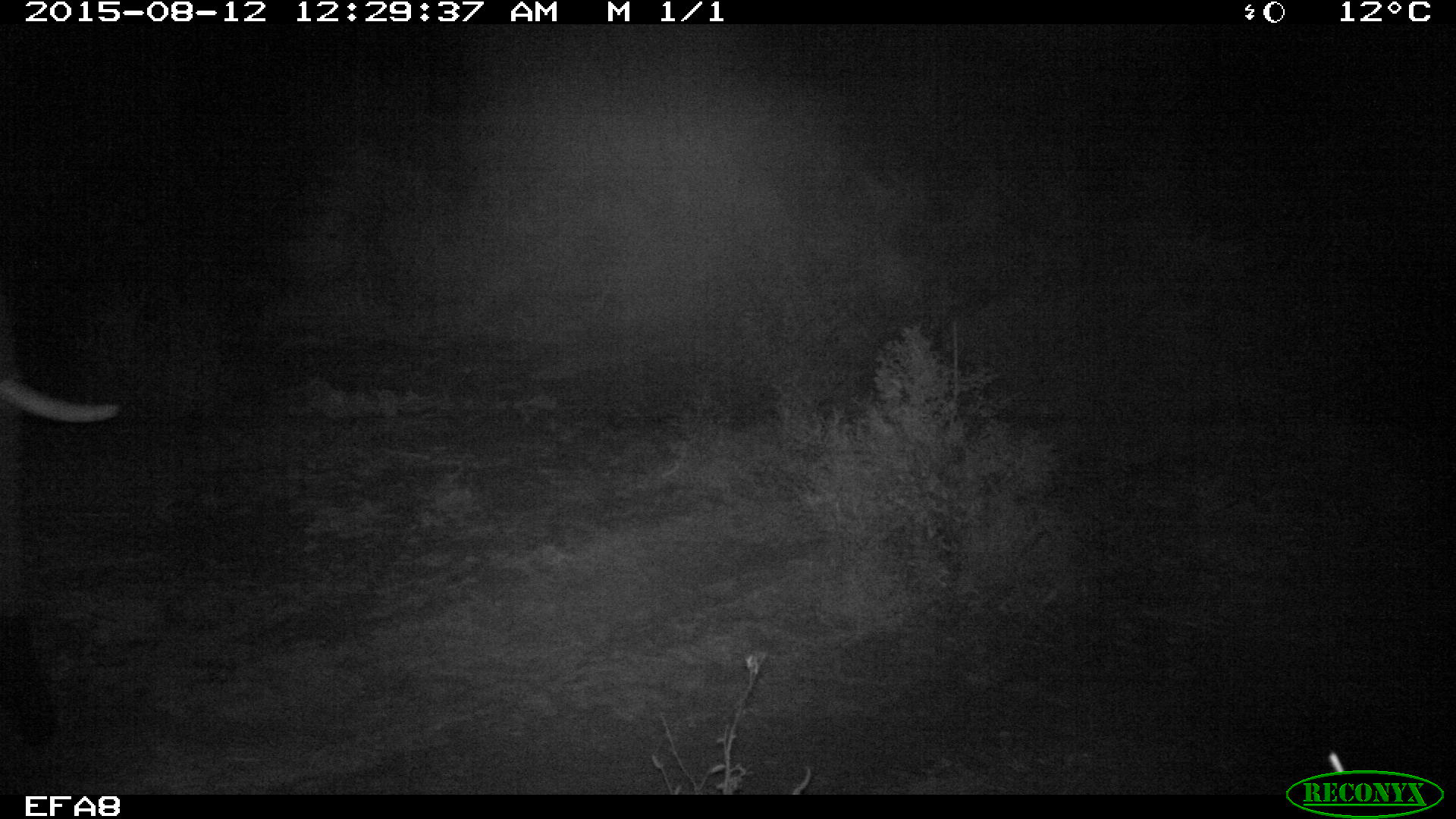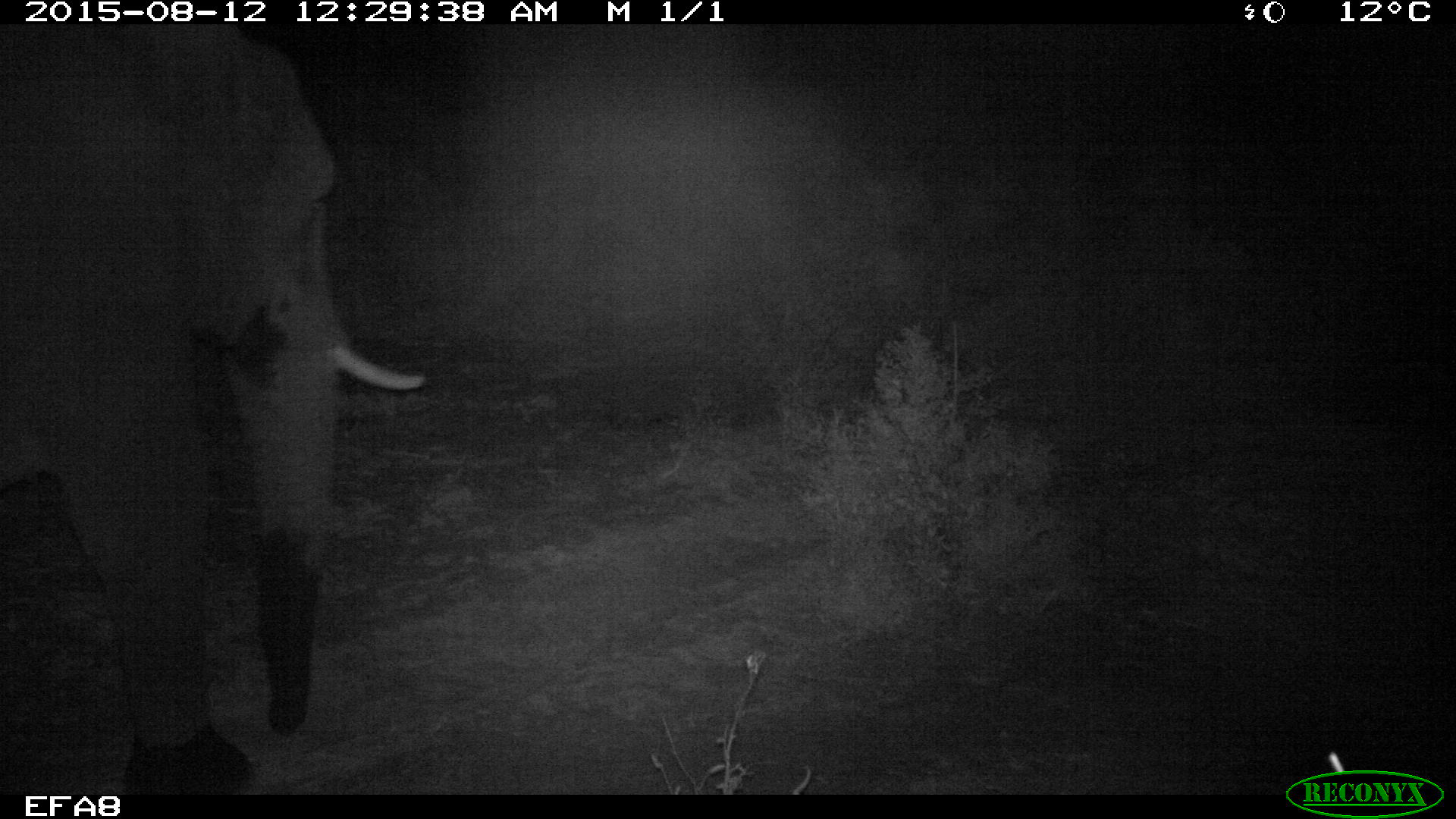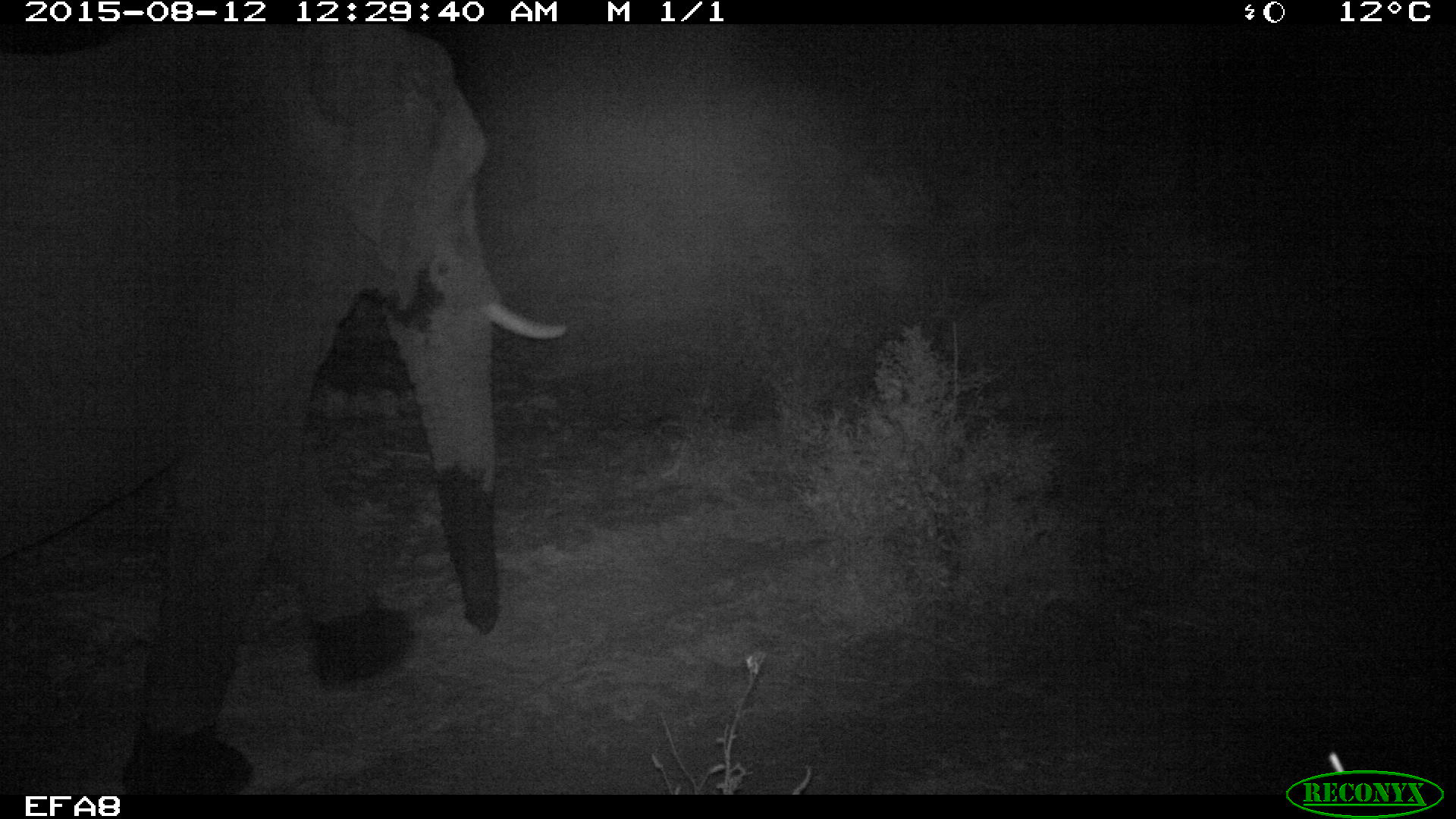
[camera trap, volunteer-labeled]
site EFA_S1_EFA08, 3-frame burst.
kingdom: Animalia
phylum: Chordata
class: Mammalia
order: Proboscidea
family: Elephantidae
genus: Loxodonta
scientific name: Loxodonta africana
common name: african bush elephant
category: elephant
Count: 1.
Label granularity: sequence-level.